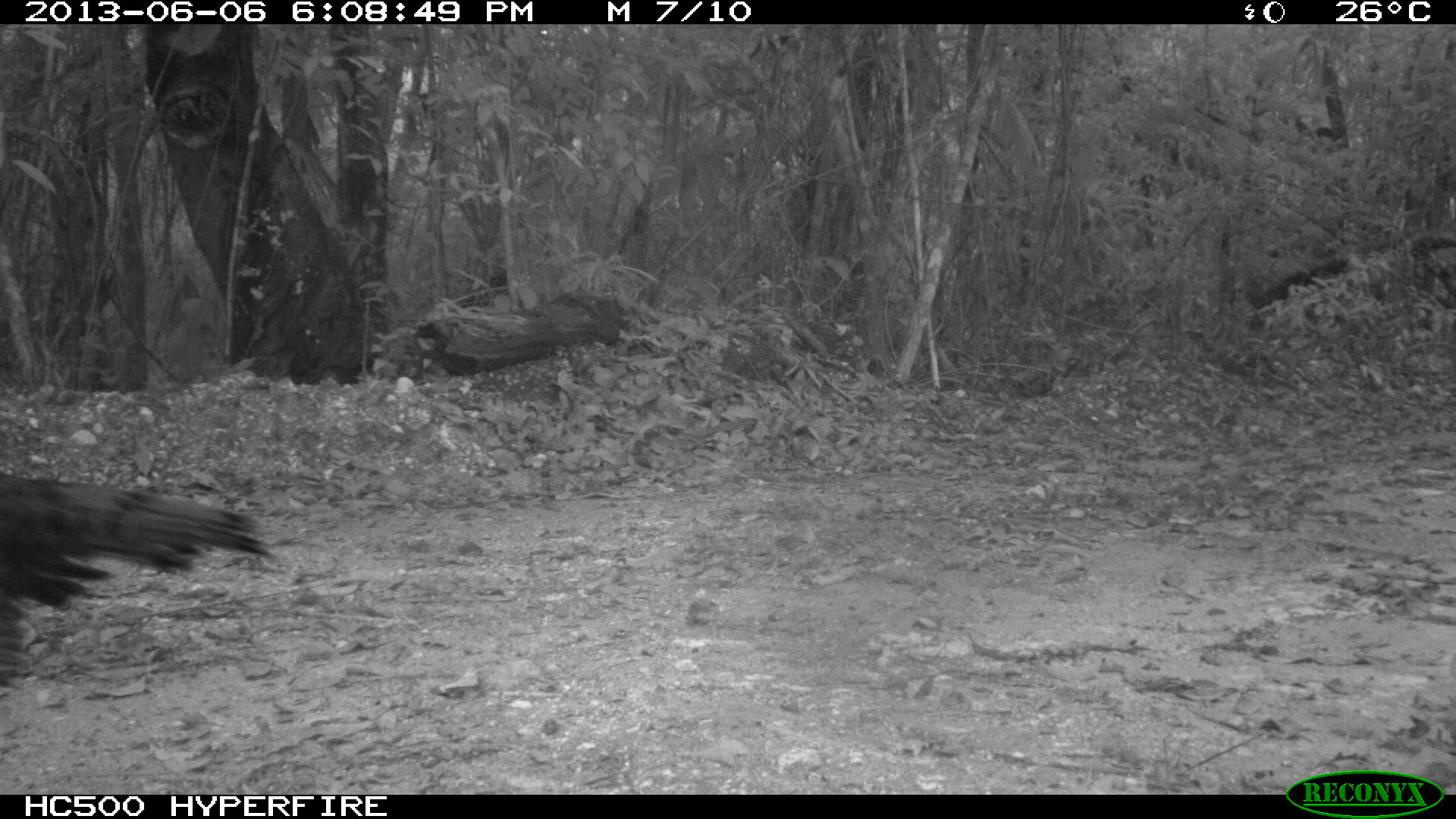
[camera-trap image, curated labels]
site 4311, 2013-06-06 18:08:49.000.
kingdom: Animalia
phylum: Chordata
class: Aves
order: Galliformes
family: Phasianidae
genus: Meleagris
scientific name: Meleagris ocellata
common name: ocellated turkey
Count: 1.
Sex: female.